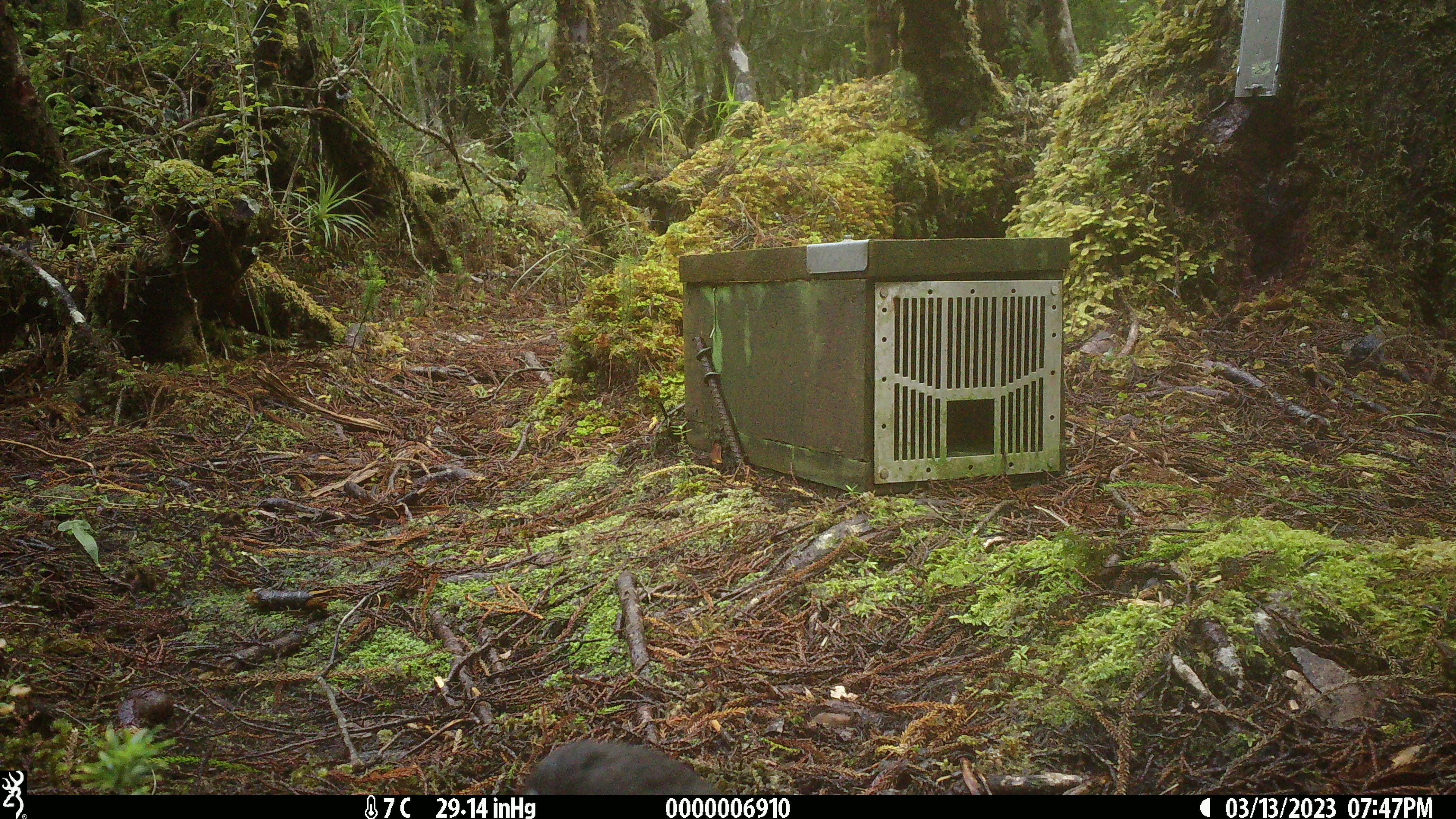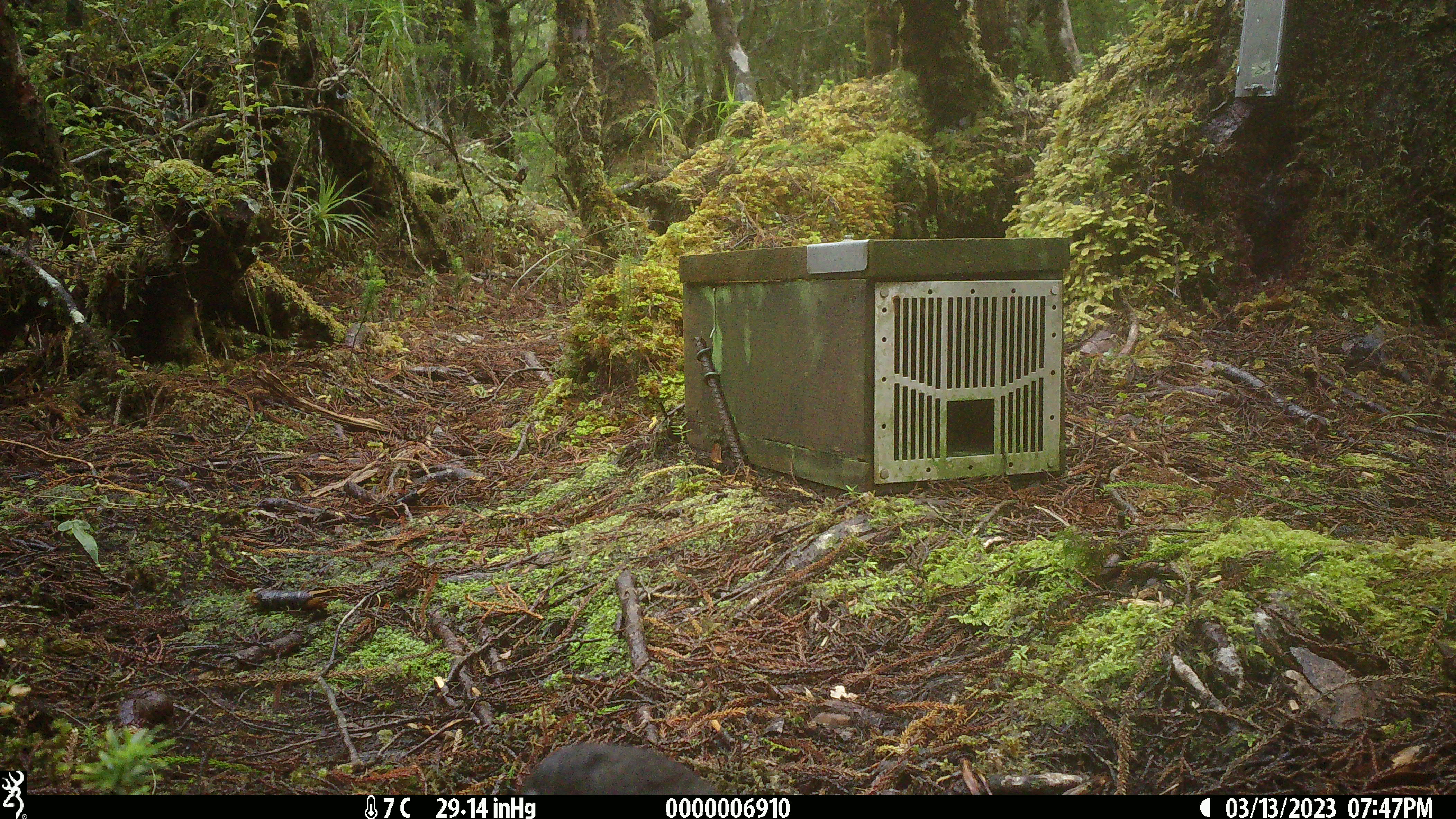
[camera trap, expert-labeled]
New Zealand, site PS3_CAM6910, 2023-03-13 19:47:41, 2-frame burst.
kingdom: Animalia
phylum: Chordata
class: Aves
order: Passeriformes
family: Petroicidae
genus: Petroica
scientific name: Petroica australis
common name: new zealand robin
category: robin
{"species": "robin (new zealand robin) (Petroica australis)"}